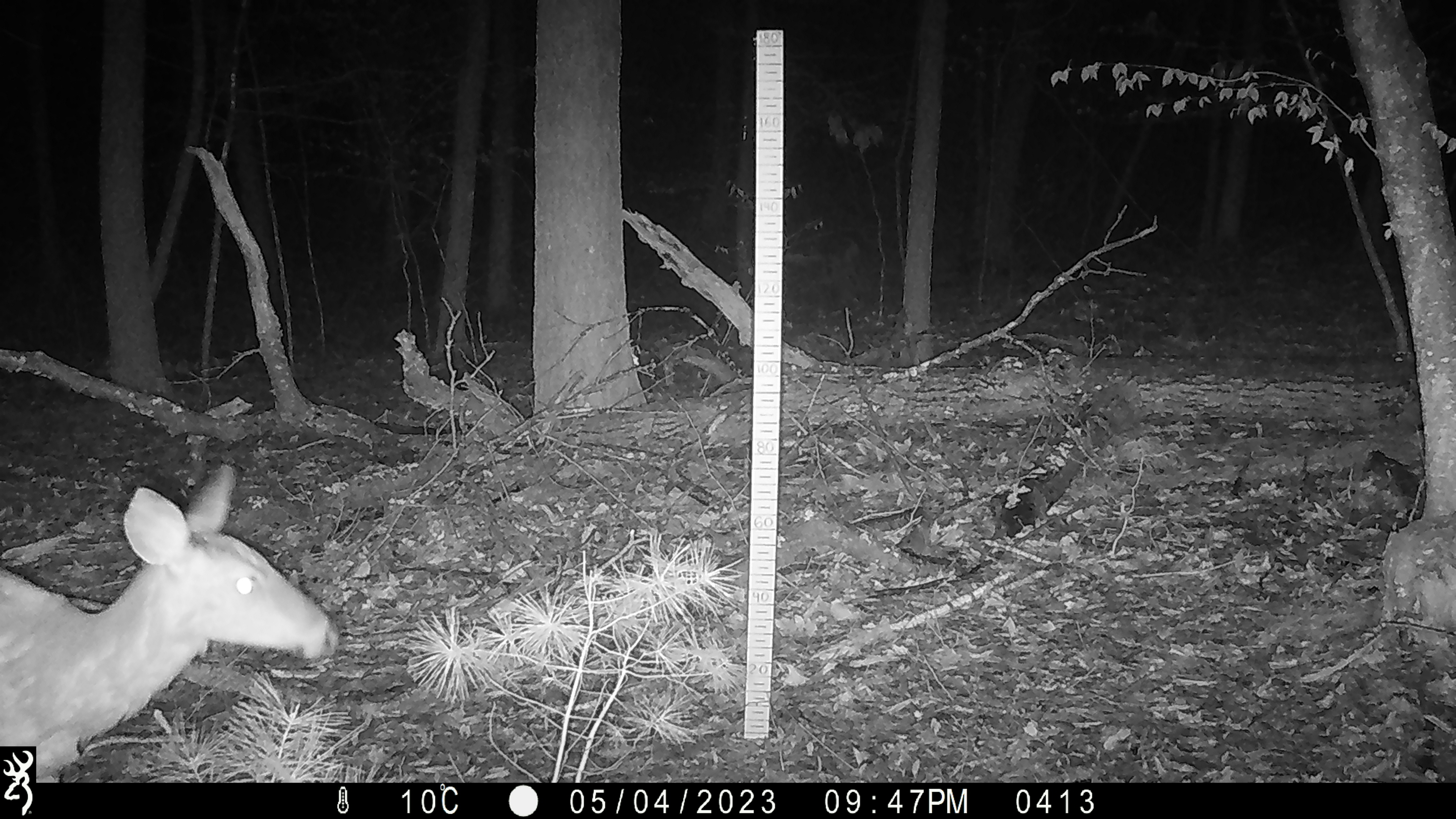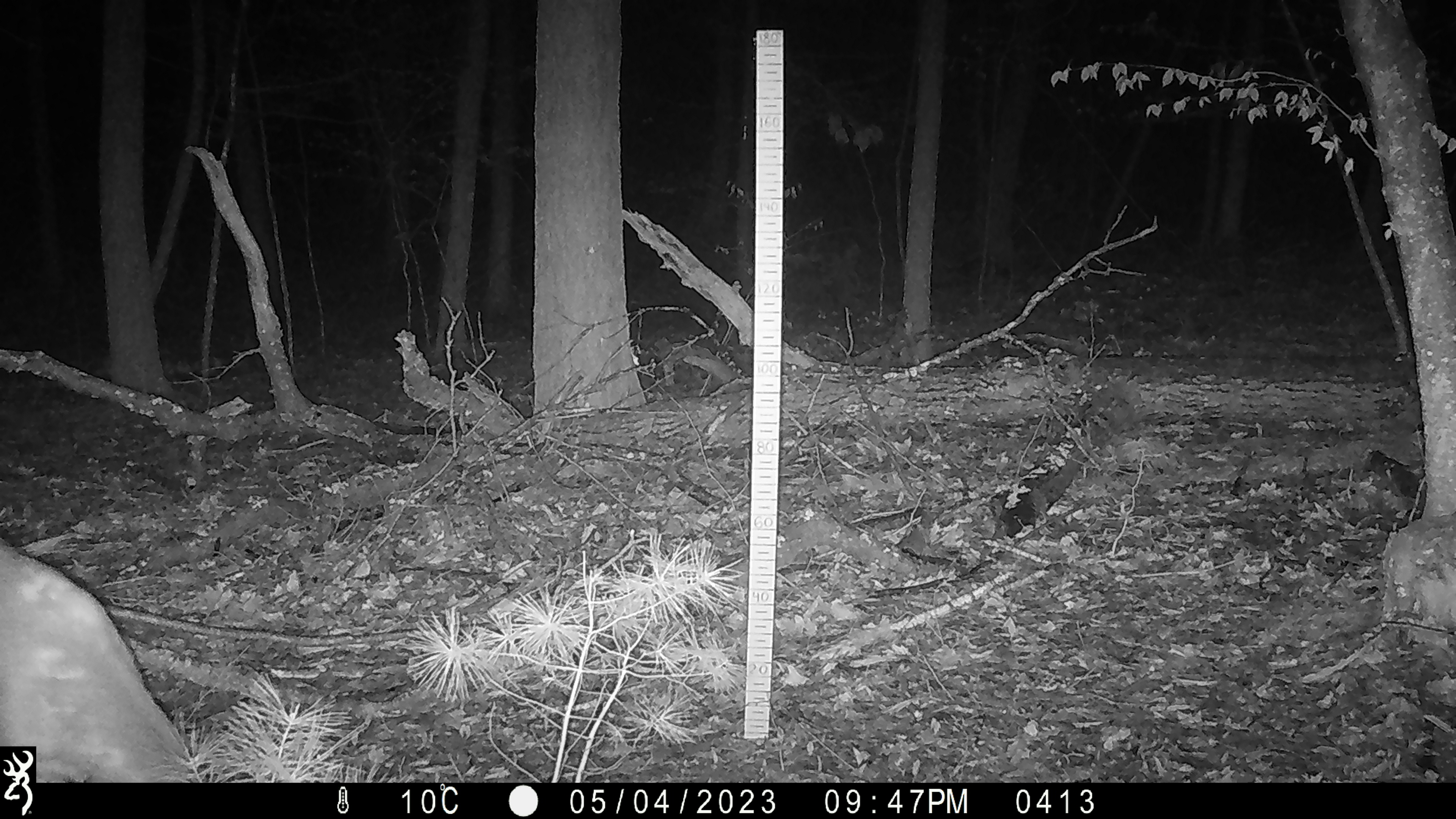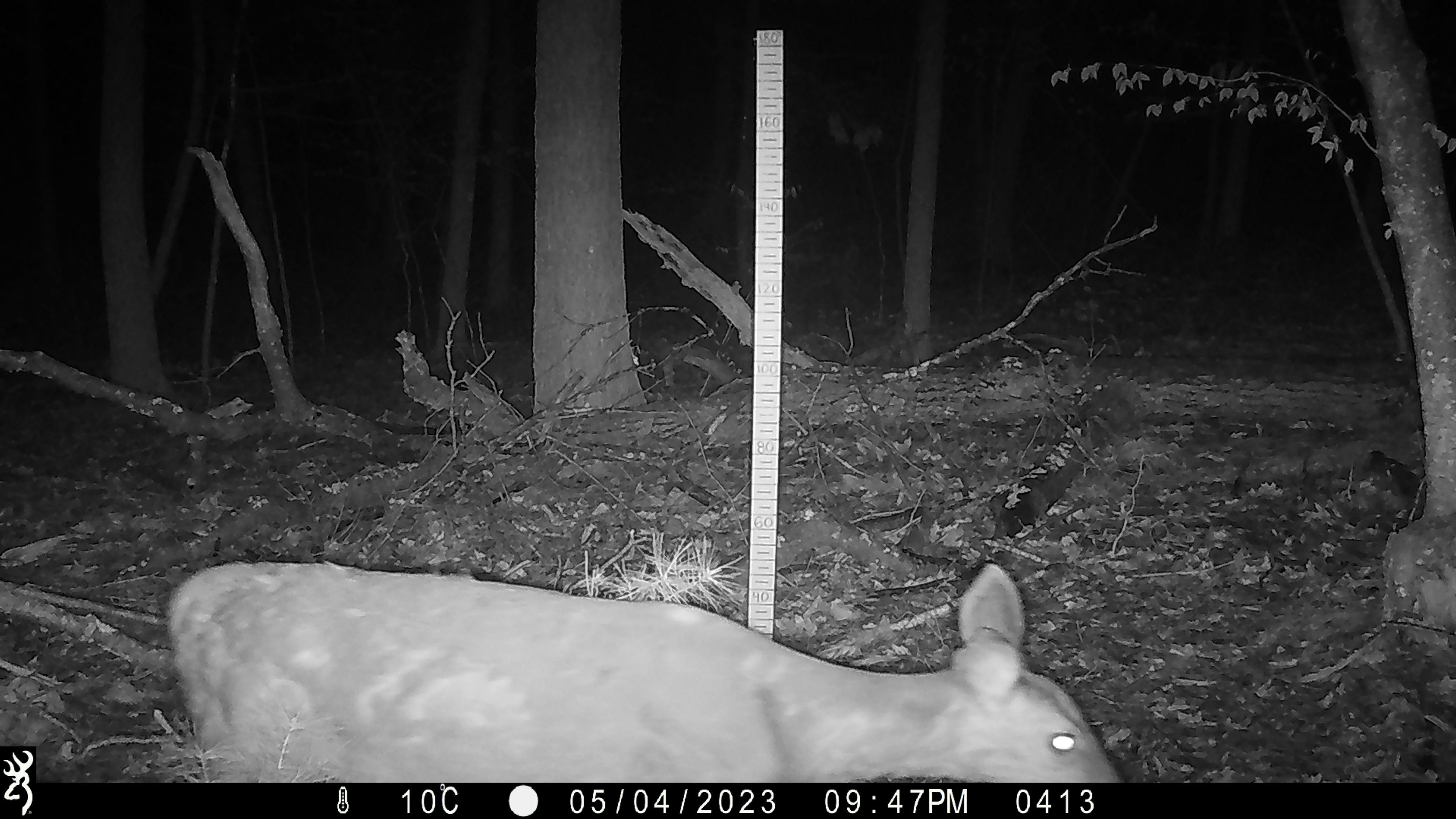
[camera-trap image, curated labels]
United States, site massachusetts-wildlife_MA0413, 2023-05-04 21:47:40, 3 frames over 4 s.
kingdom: Animalia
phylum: Chordata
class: Mammalia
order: Artiodactyla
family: Cervidae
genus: Odocoileus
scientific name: Odocoileus virginianus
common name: white-tailed deer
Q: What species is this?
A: White-tailed deer (Odocoileus virginianus).